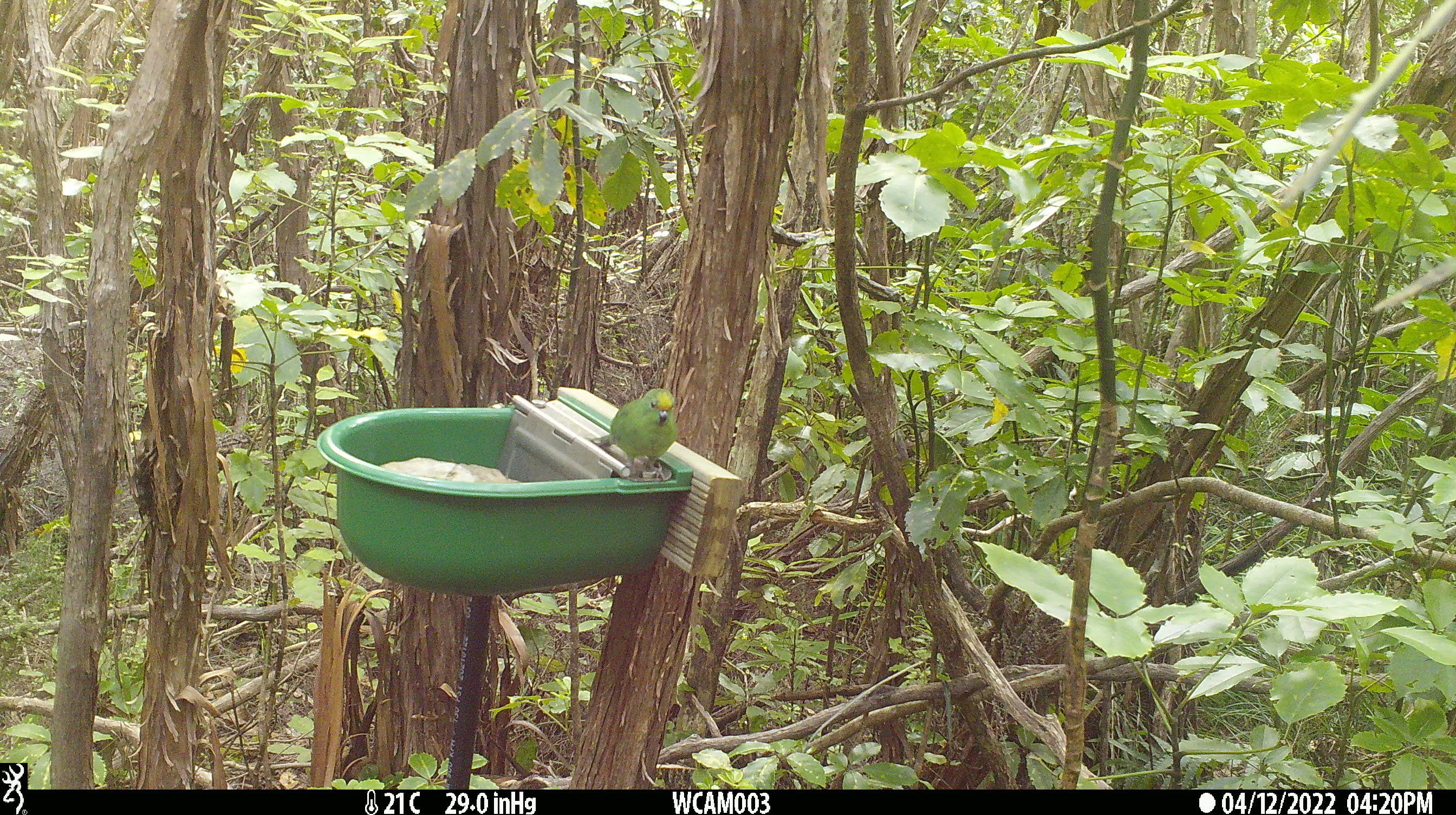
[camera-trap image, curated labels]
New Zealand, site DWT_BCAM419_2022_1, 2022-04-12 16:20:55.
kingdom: Animalia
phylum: Chordata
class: Aves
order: Psittaciformes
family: Psittaculidae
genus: Cyanoramphus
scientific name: Cyanoramphus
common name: parakeet